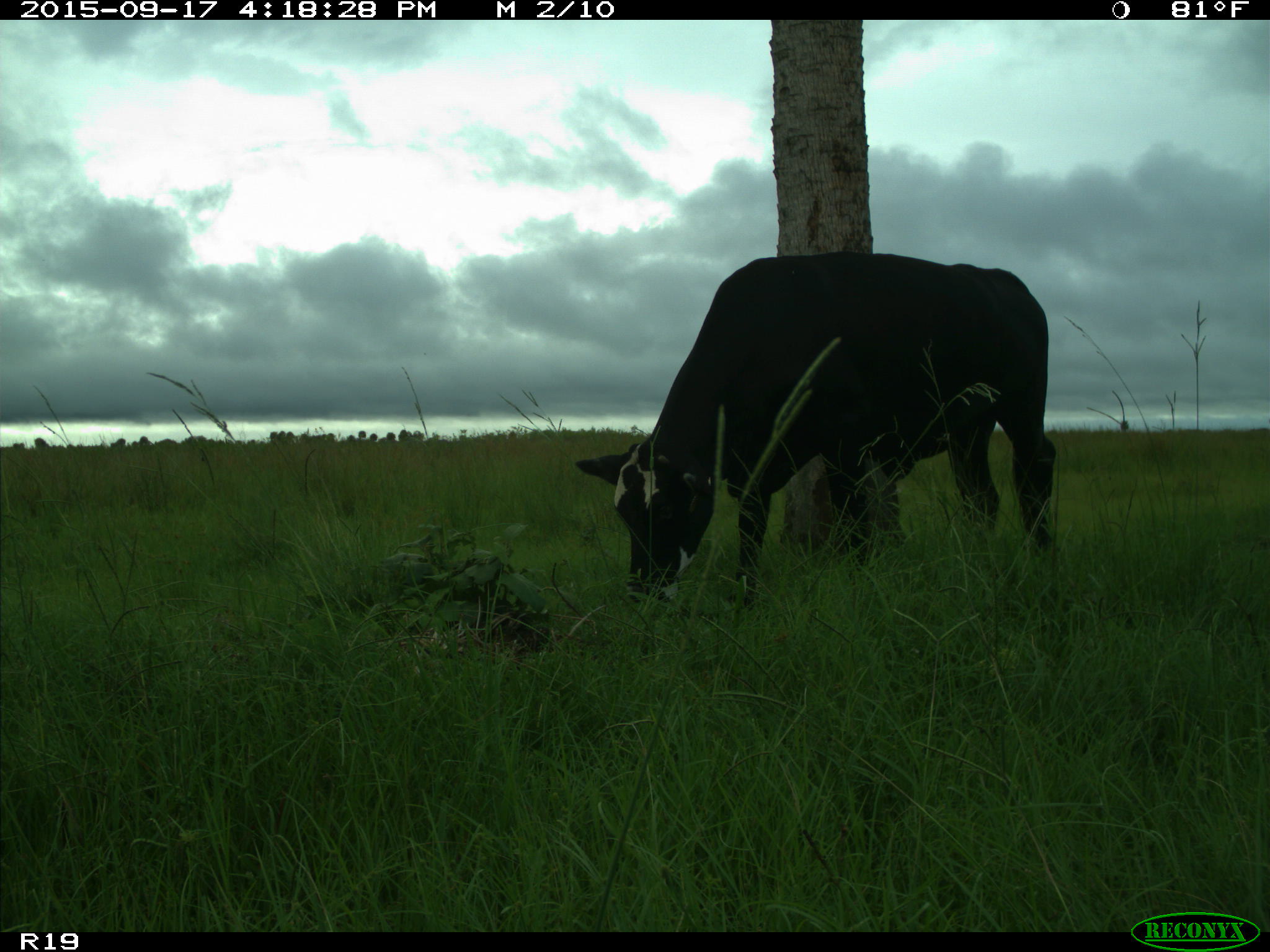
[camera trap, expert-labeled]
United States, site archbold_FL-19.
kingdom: Animalia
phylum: Chordata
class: Mammalia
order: Artiodactyla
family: Bovidae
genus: Bos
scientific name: Bos taurus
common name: domestic cow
Bos taurus (domestic cow).